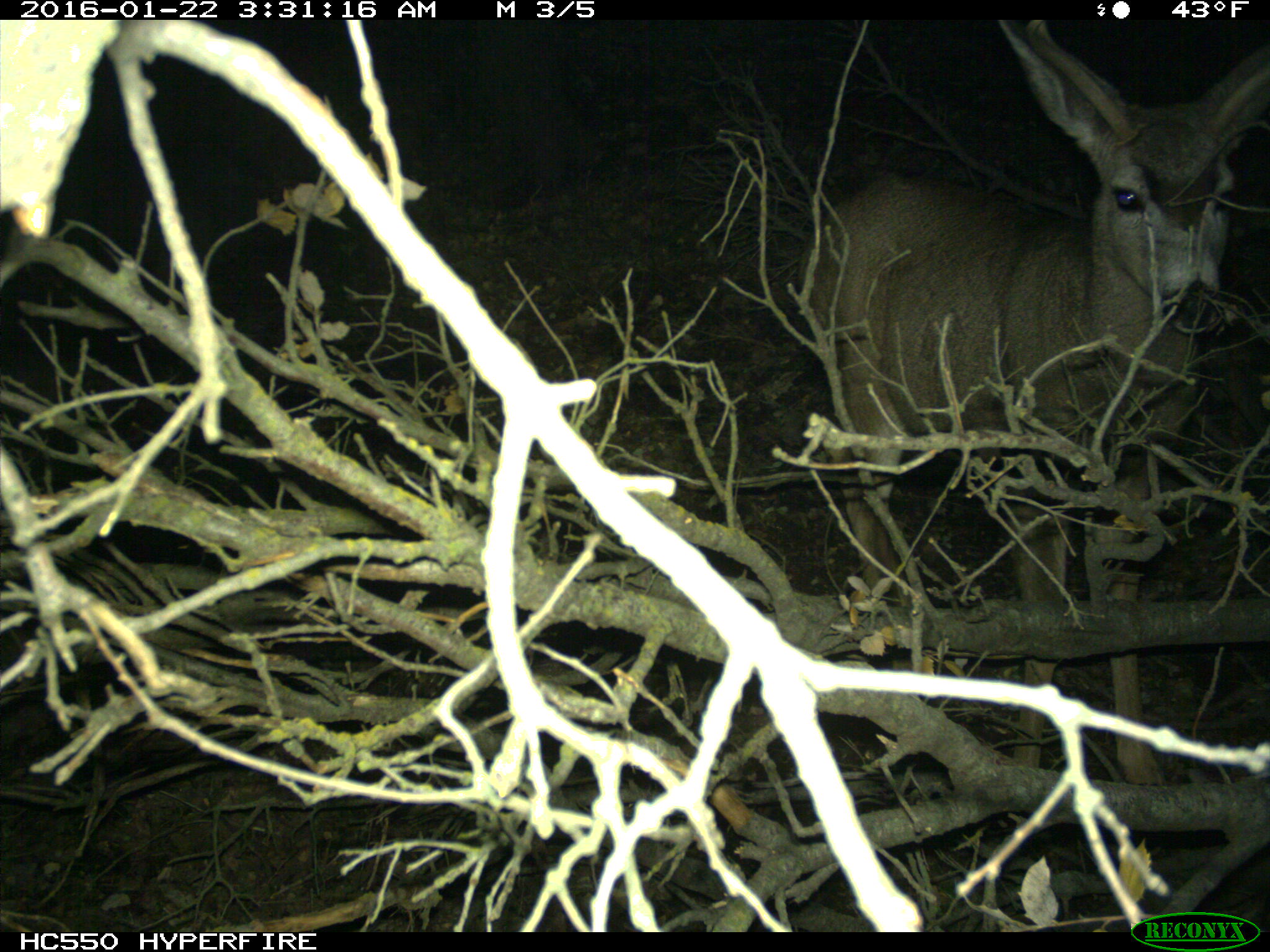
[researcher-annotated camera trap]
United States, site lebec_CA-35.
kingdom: Animalia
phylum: Chordata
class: Mammalia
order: Artiodactyla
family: Cervidae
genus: Odocoileus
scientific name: Odocoileus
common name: deer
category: unidentified deer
Unidentified deer (deer) (Odocoileus).